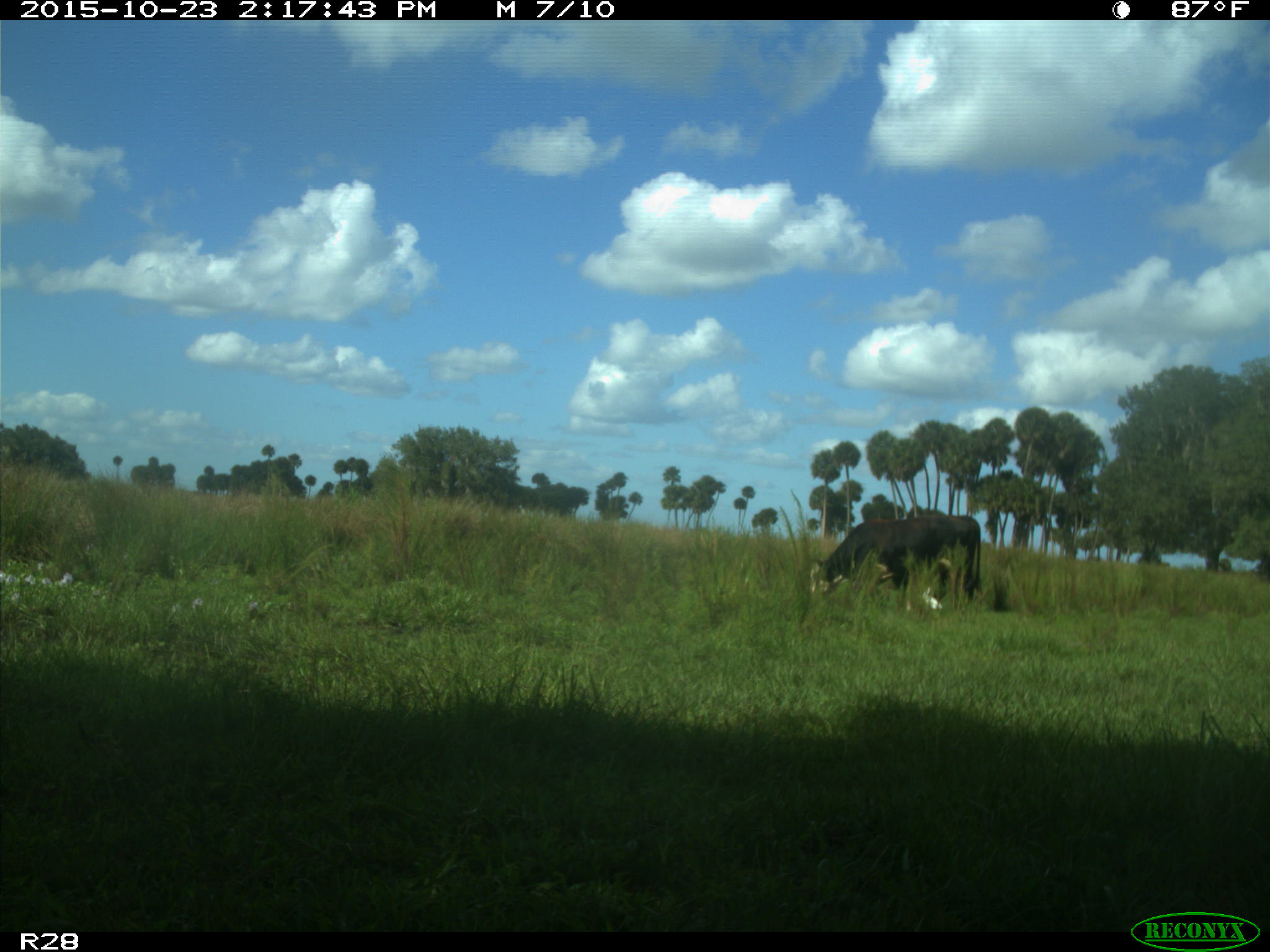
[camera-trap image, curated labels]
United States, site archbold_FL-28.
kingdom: Animalia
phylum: Chordata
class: Mammalia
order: Artiodactyla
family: Bovidae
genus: Bos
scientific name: Bos taurus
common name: domestic cow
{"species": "Bos taurus (domestic cow)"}